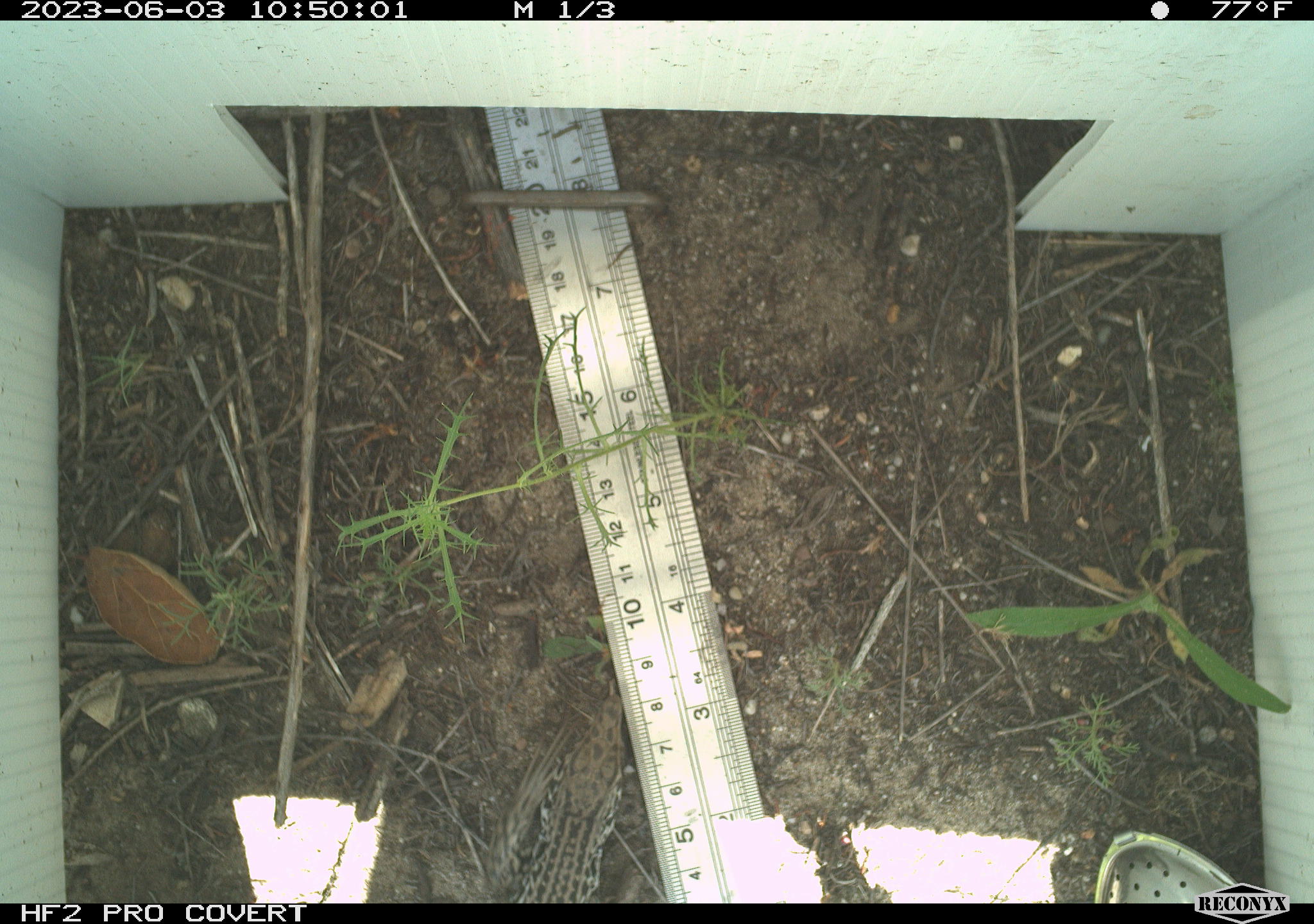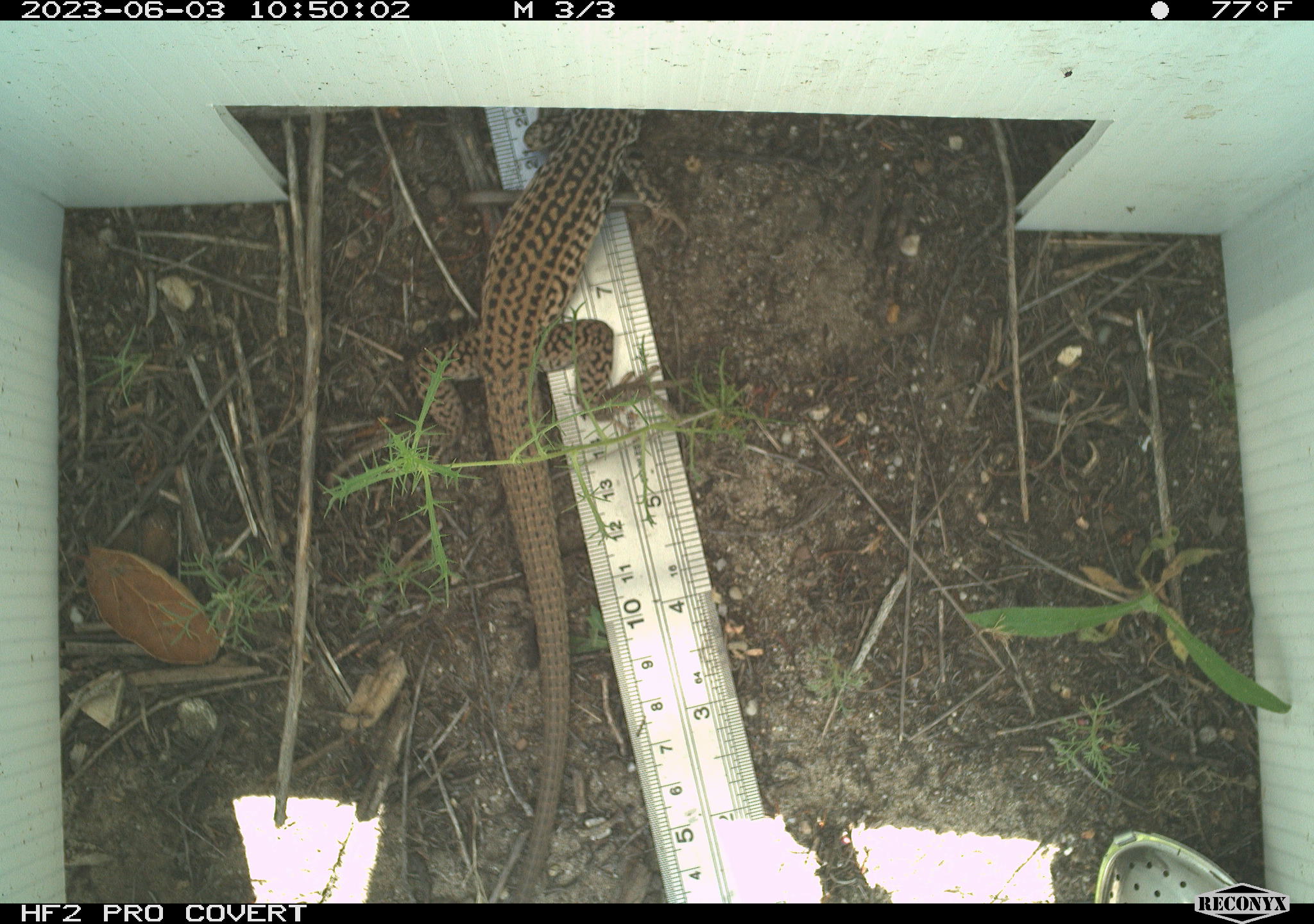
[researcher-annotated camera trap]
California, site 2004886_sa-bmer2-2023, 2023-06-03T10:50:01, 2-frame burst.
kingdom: Animalia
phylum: Chordata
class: Reptilia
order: Squamata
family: Teiidae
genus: Aspidoscelis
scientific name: Aspidoscelis tigris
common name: western whiptail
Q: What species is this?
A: Western whiptail (Aspidoscelis tigris).